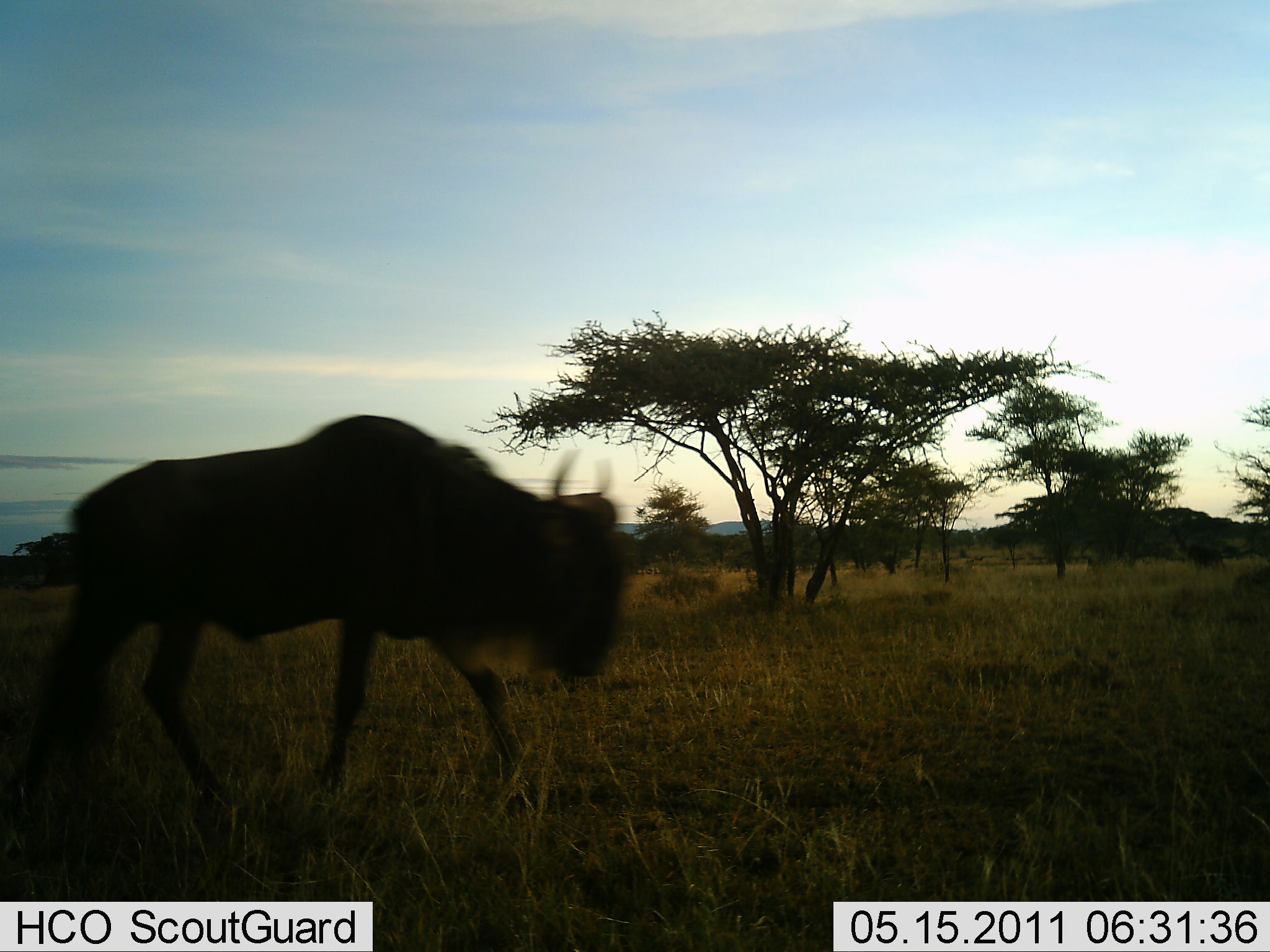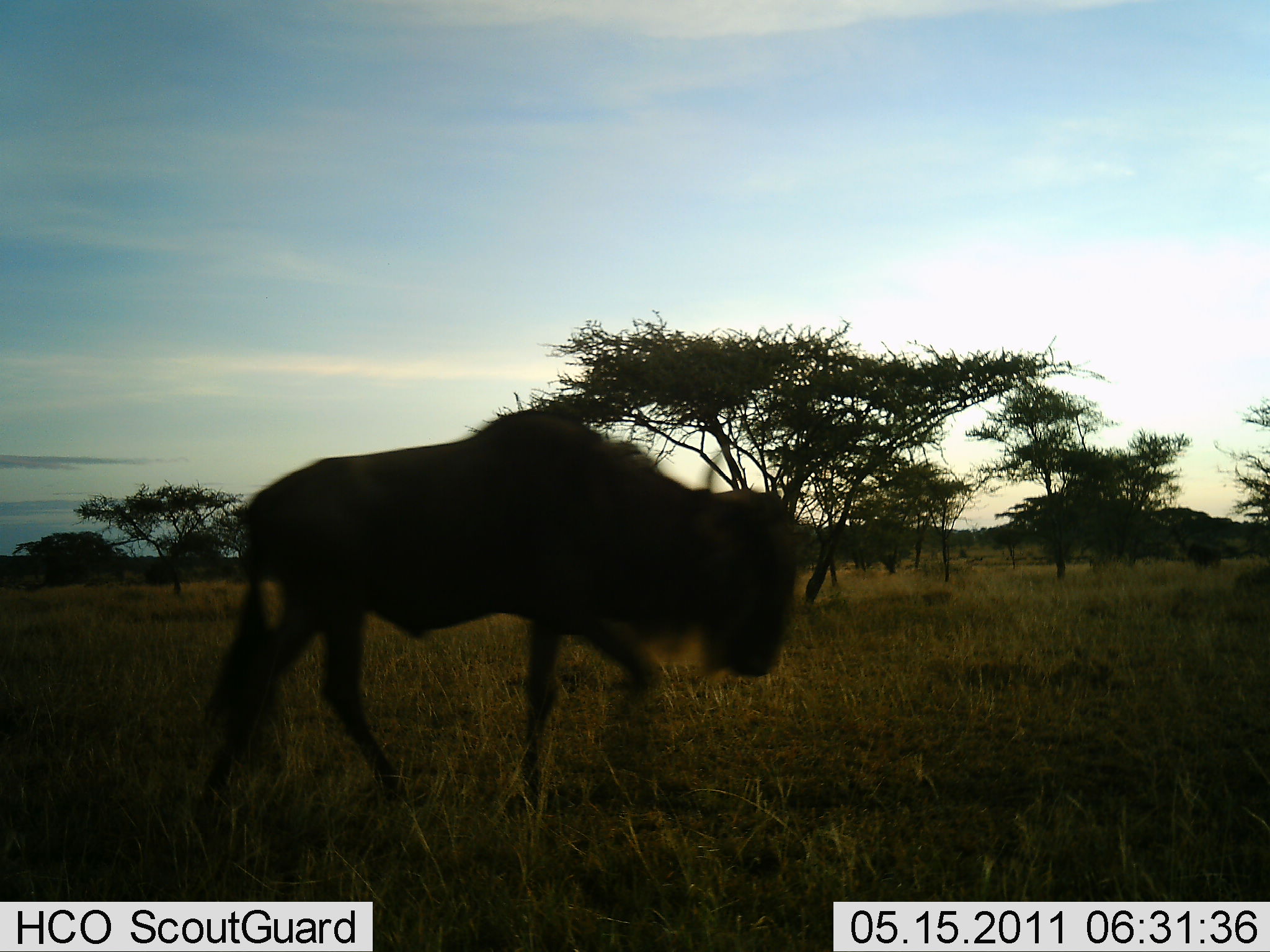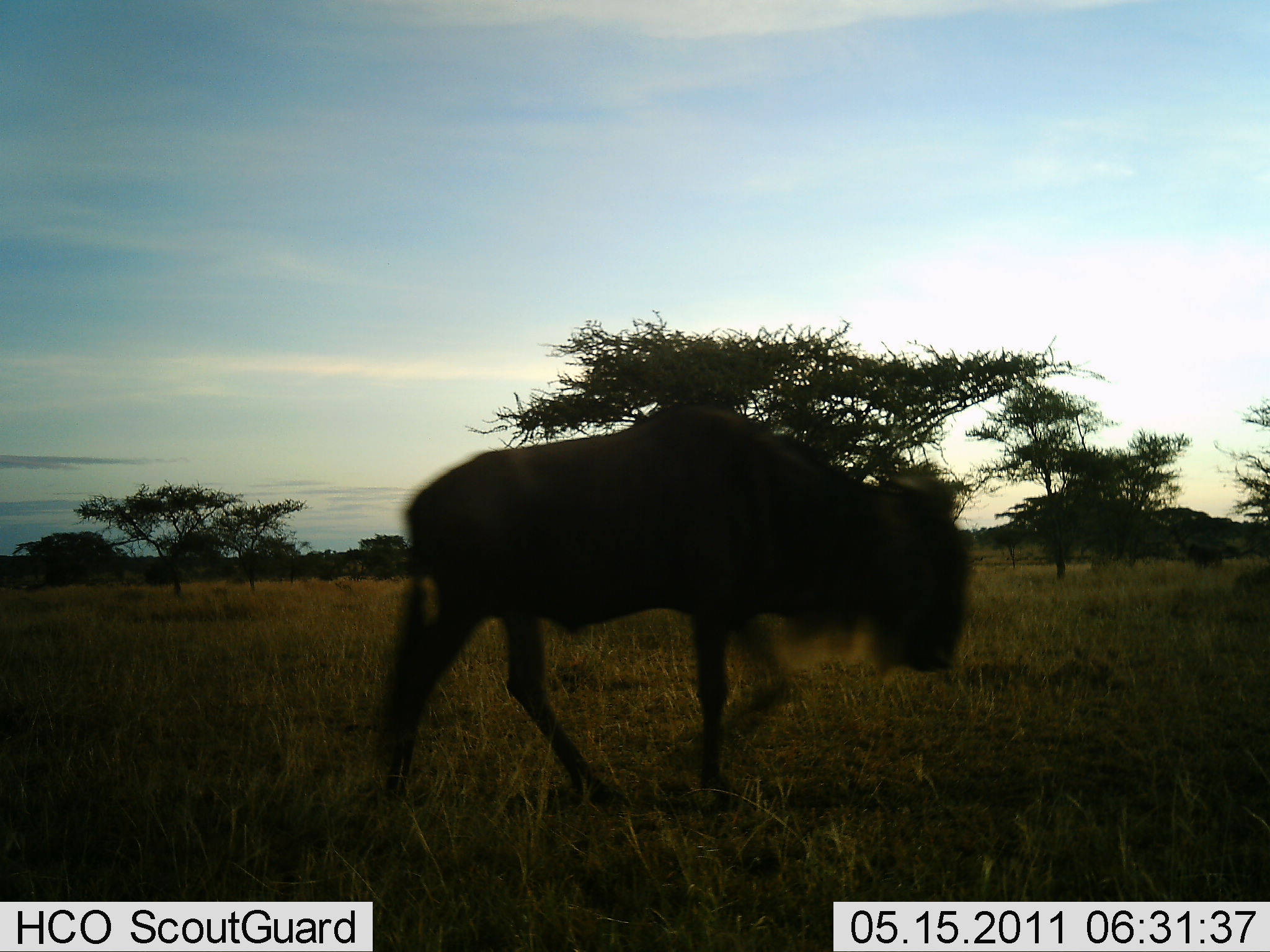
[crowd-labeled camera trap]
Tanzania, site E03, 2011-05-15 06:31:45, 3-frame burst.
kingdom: Animalia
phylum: Chordata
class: Mammalia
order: Artiodactyla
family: Bovidae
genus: Connochaetes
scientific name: Connochaetes taurinus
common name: blue wildebeest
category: wildebeest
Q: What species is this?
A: Wildebeest (blue wildebeest) (Connochaetes taurinus).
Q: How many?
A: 1.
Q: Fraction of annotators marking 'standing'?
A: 15%.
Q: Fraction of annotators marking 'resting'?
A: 0%.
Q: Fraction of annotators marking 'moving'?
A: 100%.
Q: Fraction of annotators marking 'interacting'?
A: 0%.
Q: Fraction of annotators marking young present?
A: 0%.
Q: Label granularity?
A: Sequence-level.